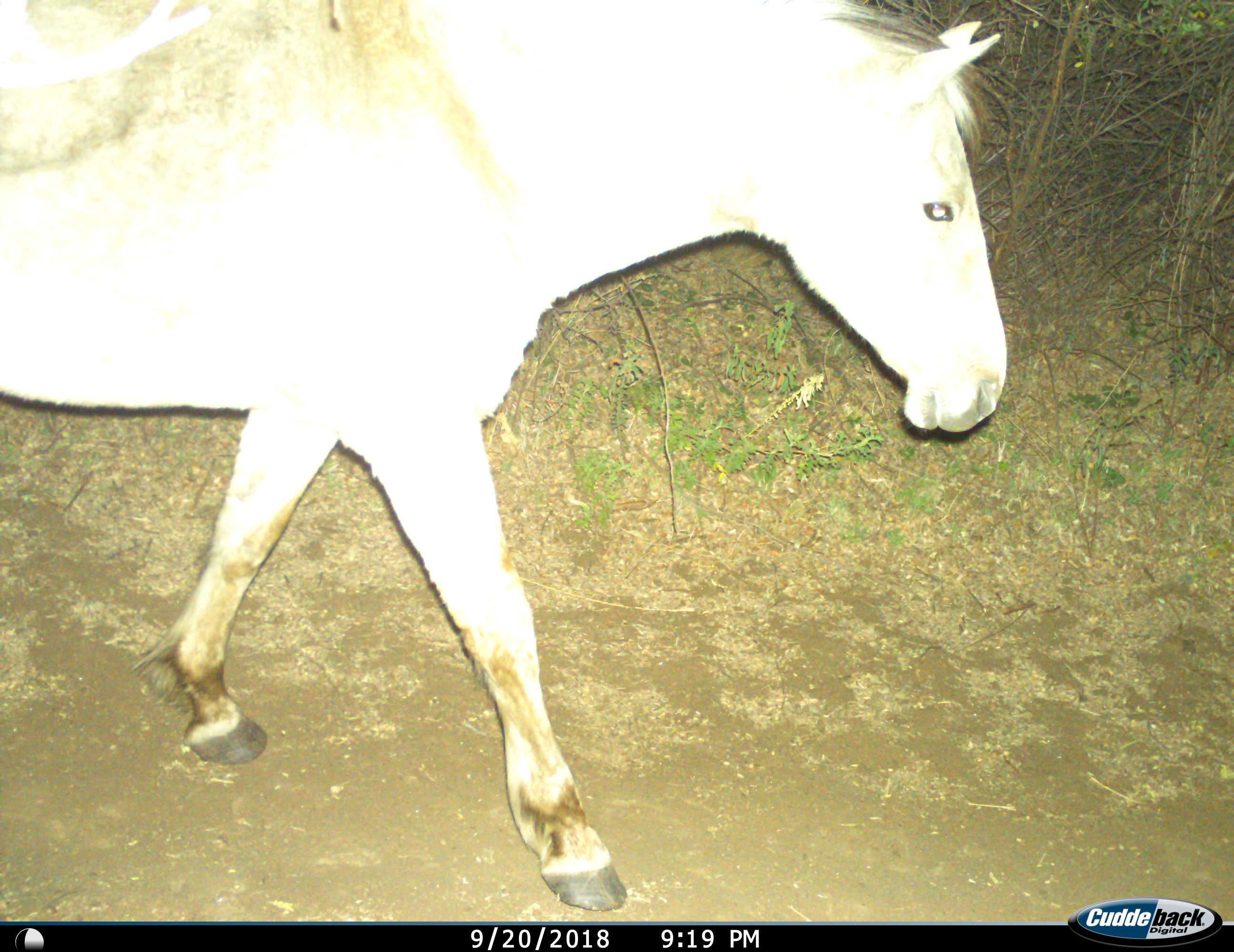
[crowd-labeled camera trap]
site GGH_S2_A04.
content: unidentified animal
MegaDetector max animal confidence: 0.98